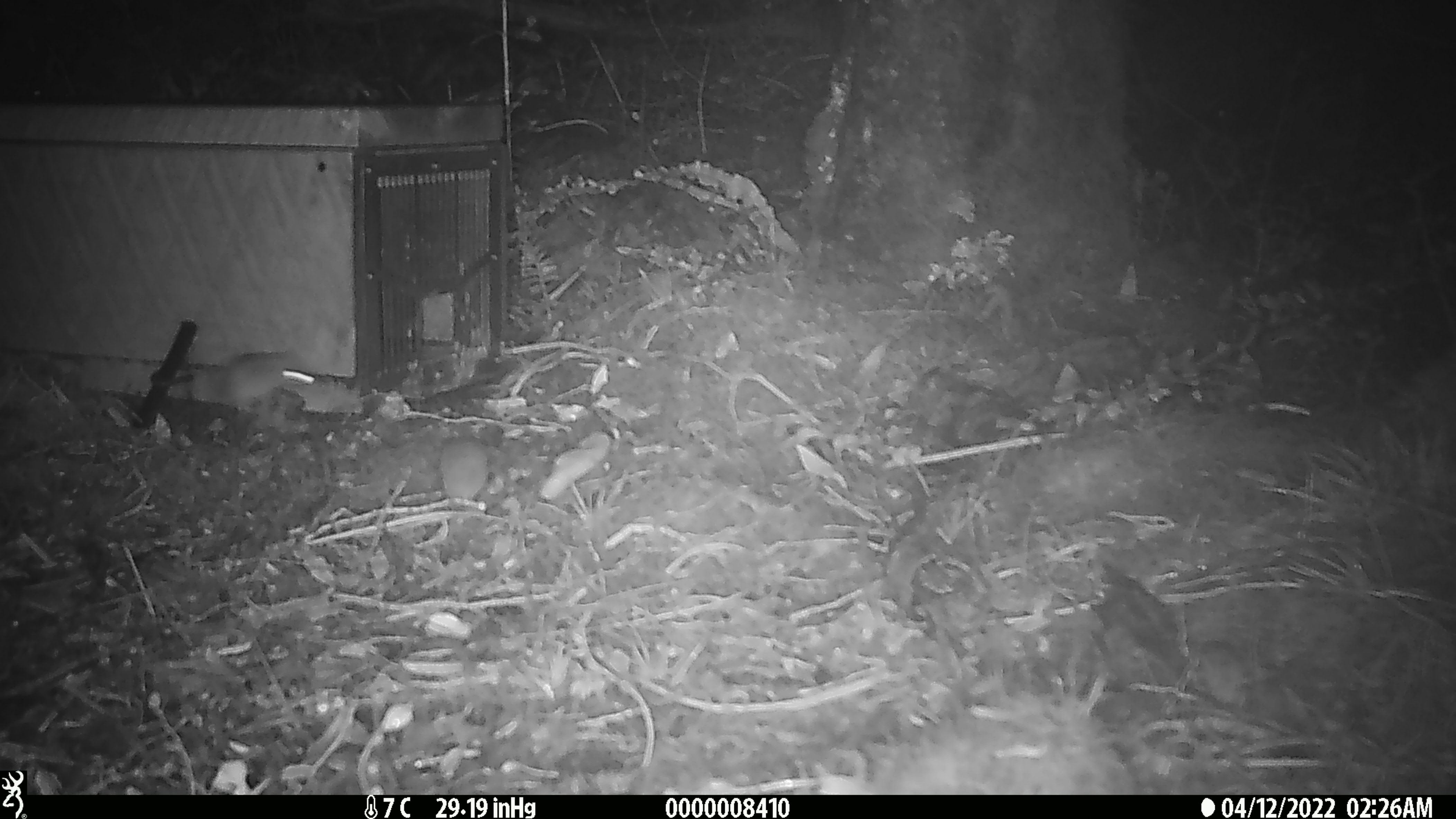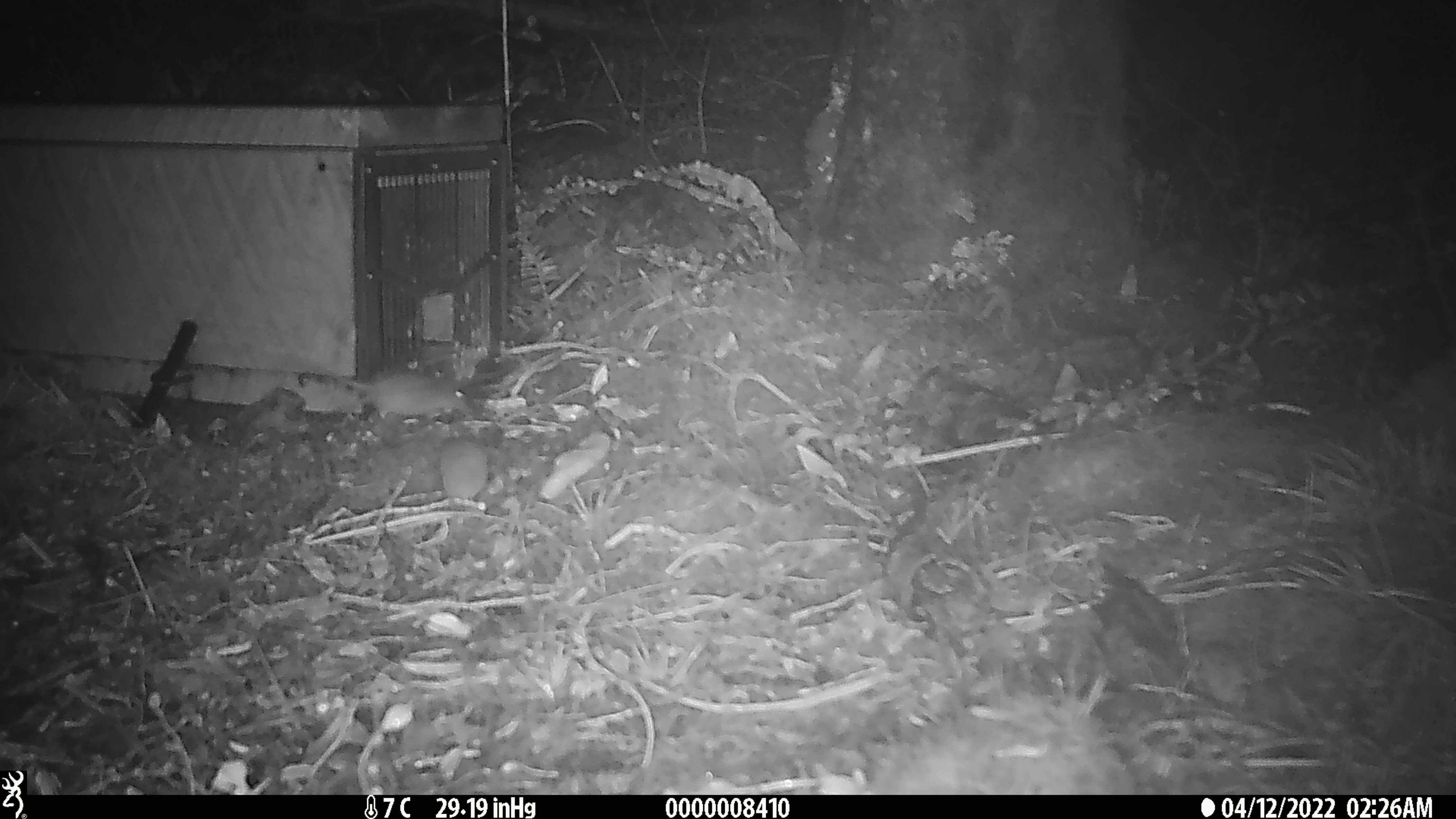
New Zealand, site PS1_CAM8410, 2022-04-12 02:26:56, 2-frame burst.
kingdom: Animalia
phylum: Chordata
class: Mammalia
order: Rodentia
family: Muridae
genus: Mus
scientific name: Mus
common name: mouse